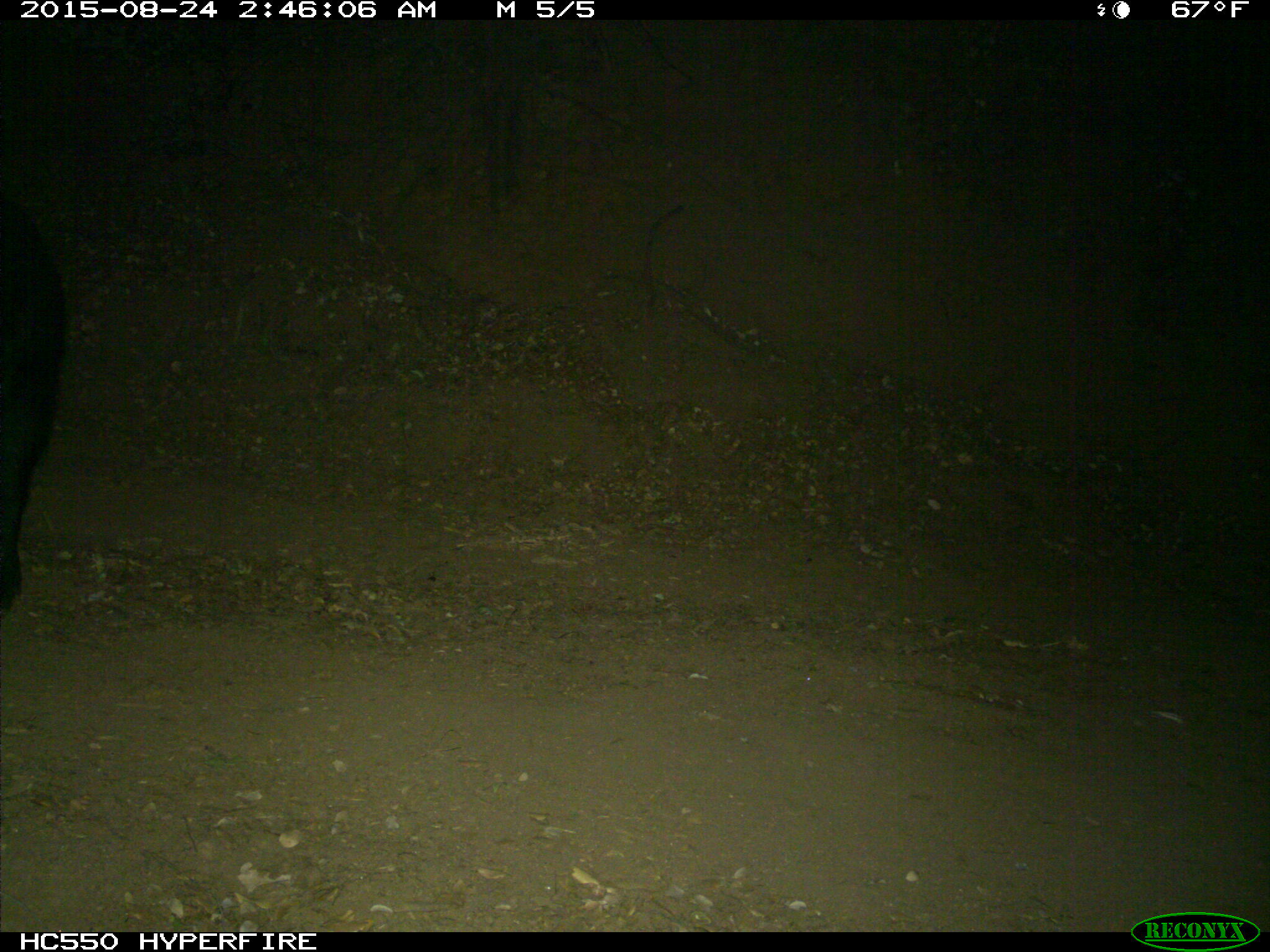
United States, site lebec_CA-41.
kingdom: Animalia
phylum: Chordata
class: Mammalia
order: Artiodactyla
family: Suidae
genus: Sus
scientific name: Sus scrofa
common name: wild boar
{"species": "Sus scrofa (wild boar)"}